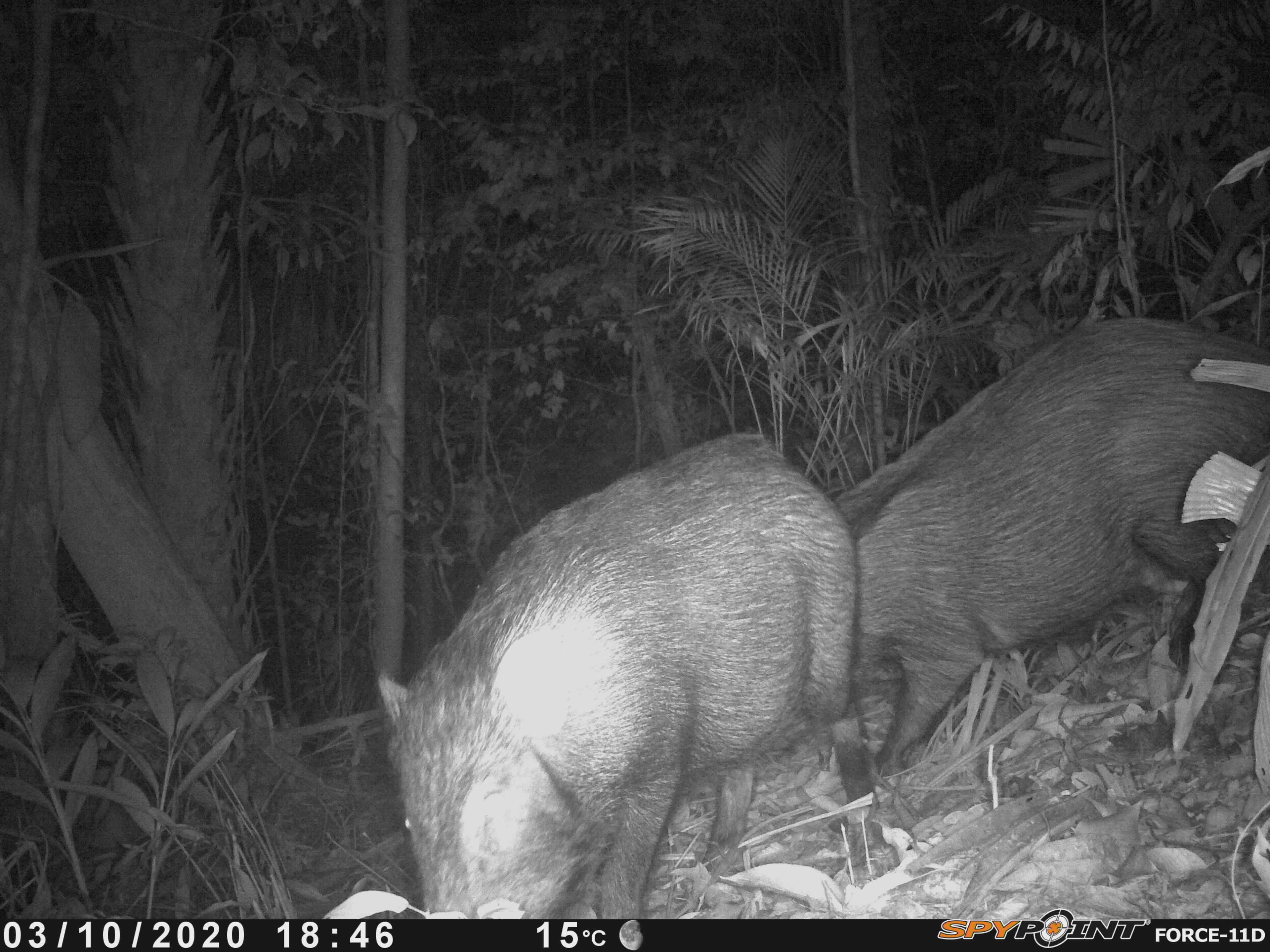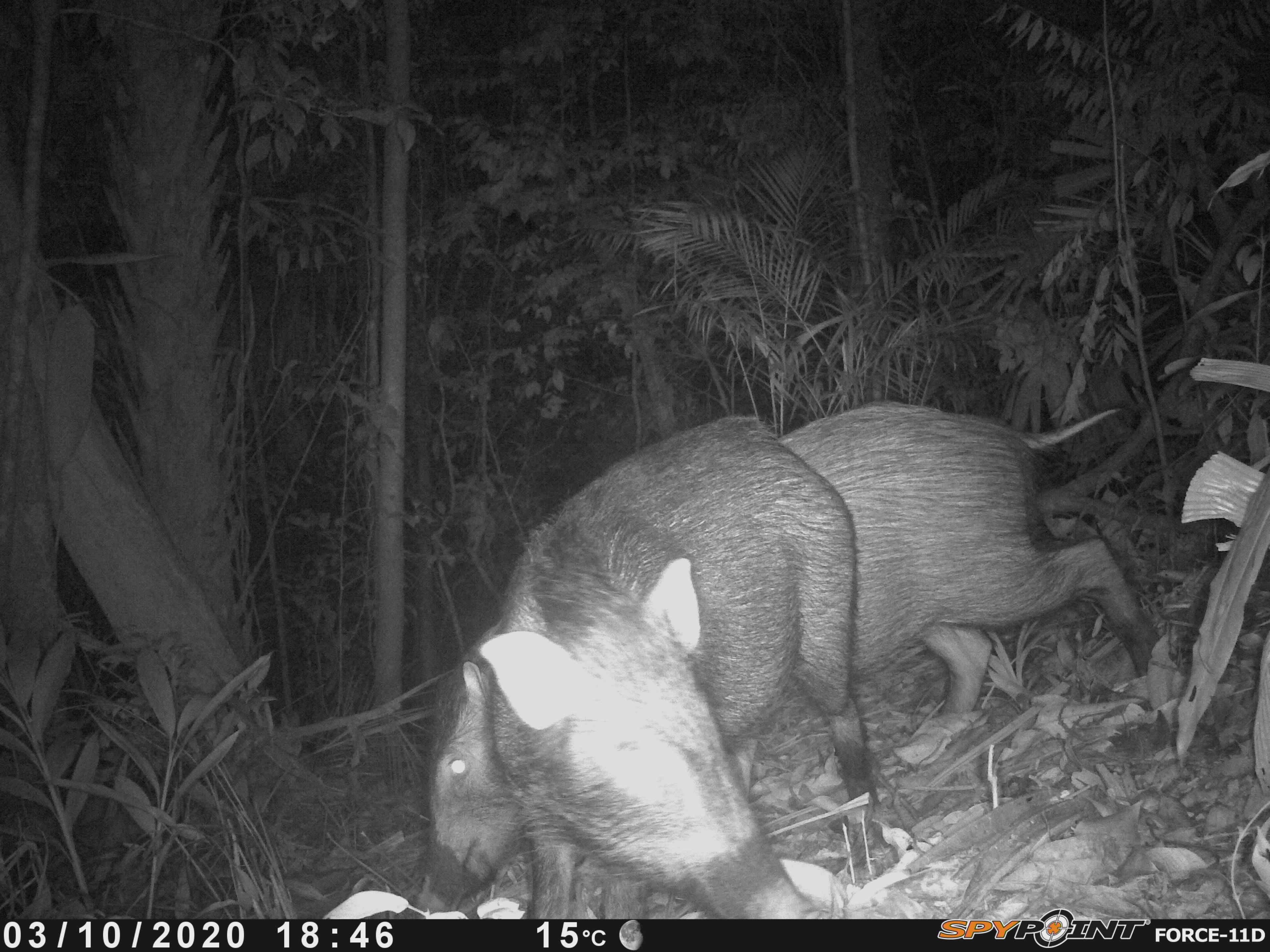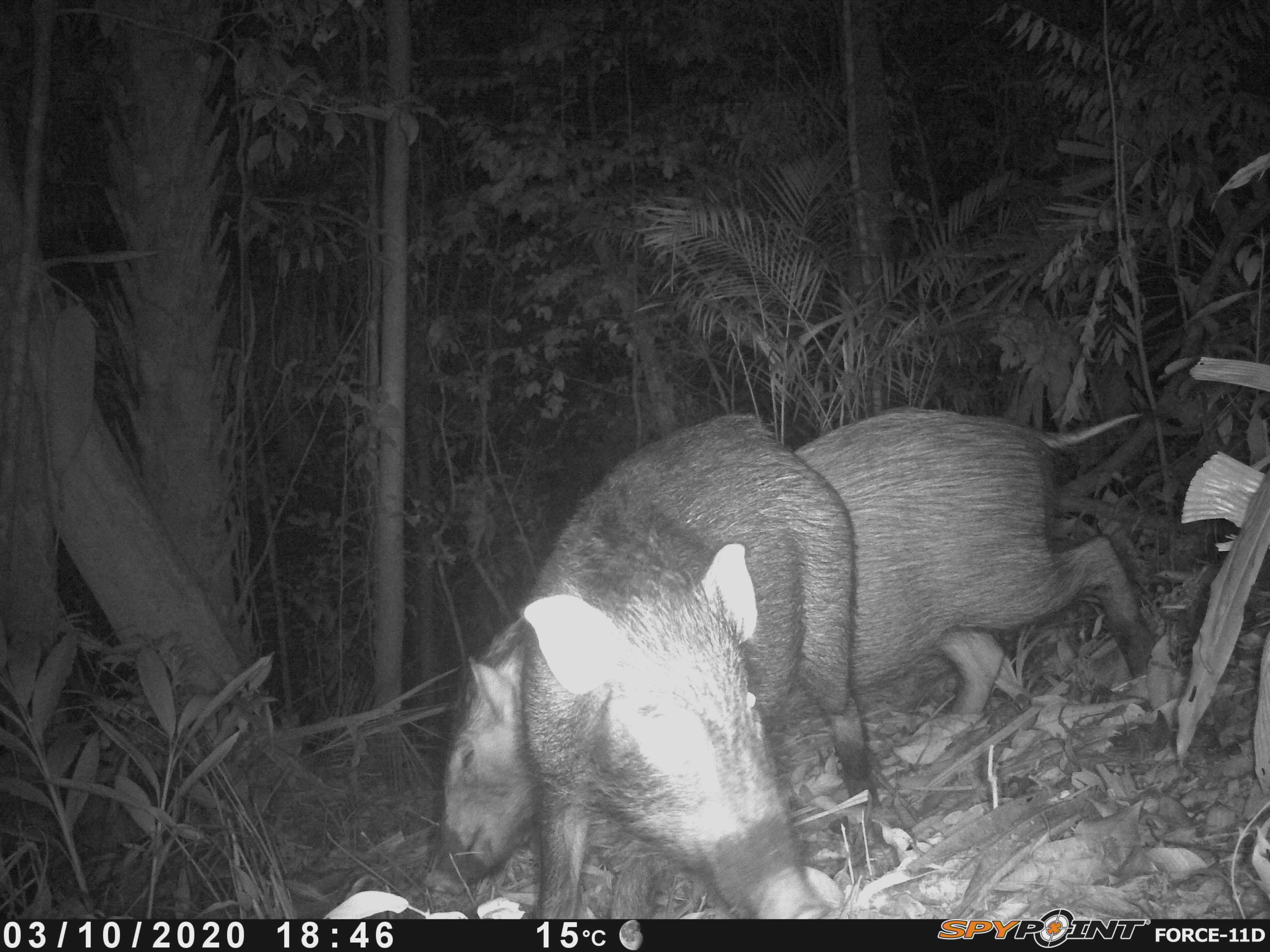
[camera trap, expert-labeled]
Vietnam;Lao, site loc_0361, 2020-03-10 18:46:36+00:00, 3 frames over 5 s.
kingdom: Animalia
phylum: Chordata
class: Mammalia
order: Artiodactyla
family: Suidae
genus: Sus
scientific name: Sus scrofa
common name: eurasian wild pig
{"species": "eurasian wild pig (Sus scrofa)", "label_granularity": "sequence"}